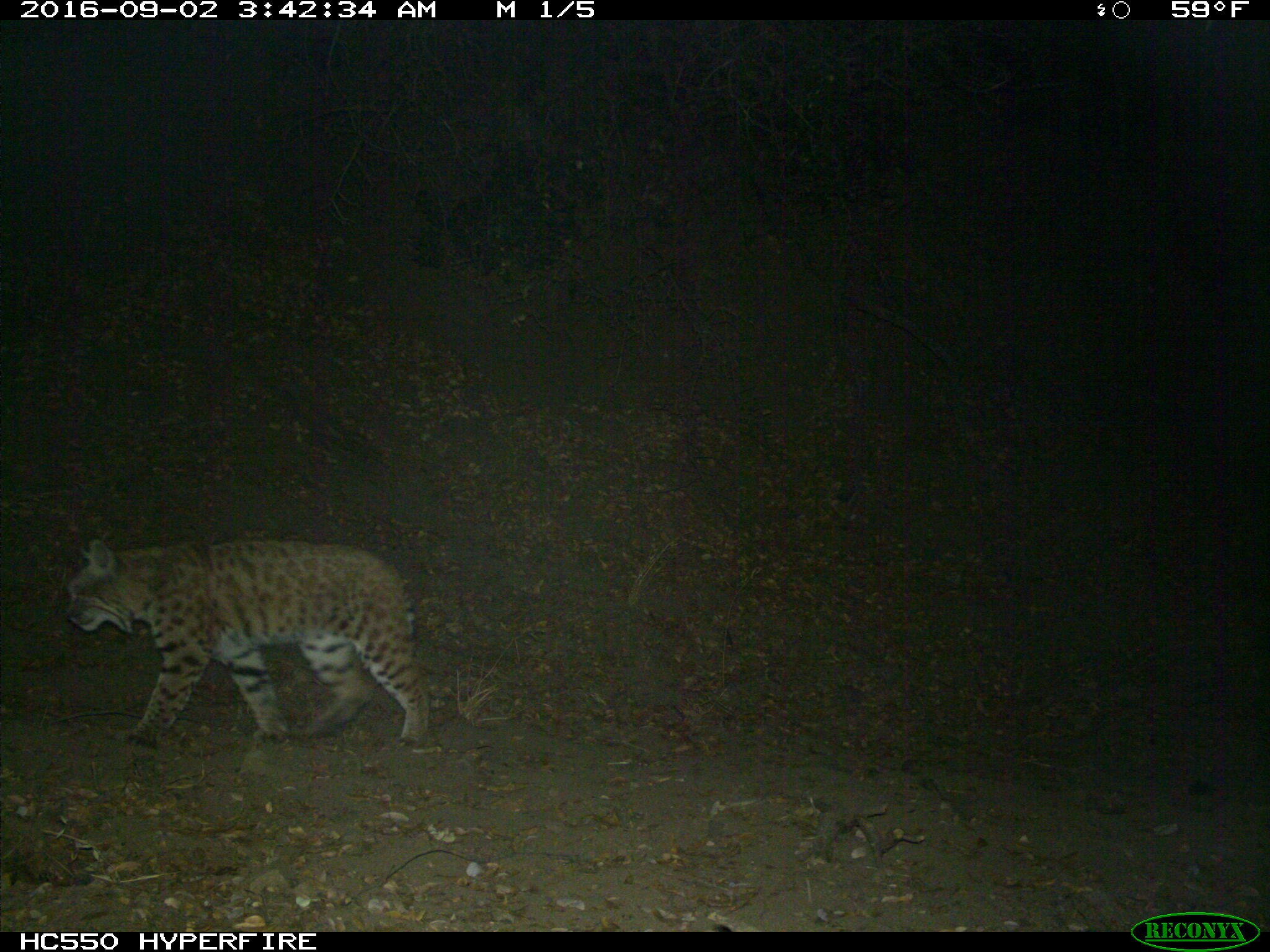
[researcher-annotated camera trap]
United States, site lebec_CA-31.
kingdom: Animalia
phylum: Chordata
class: Mammalia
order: Carnivora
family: Felidae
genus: Lynx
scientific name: Lynx rufus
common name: bobcat